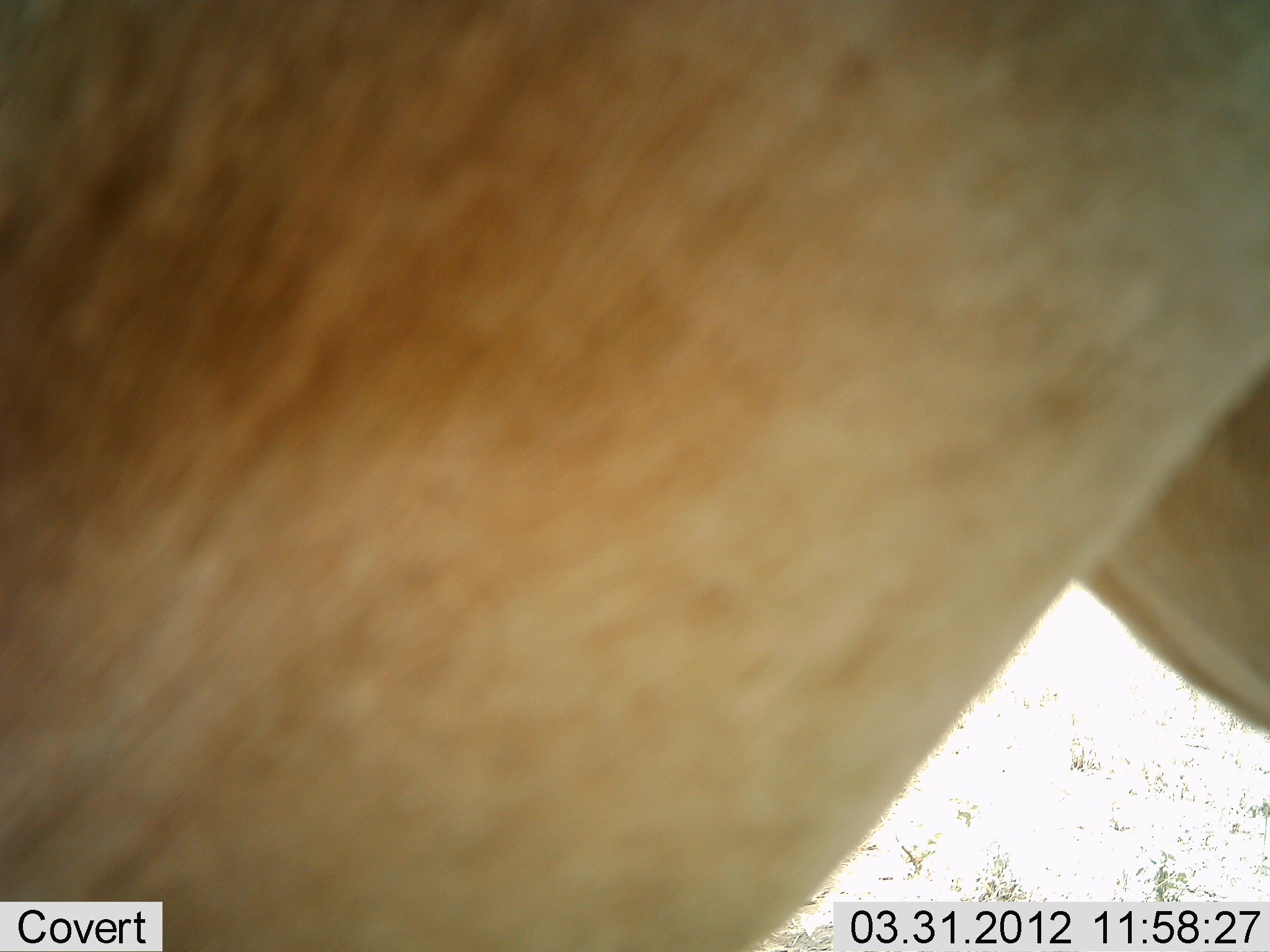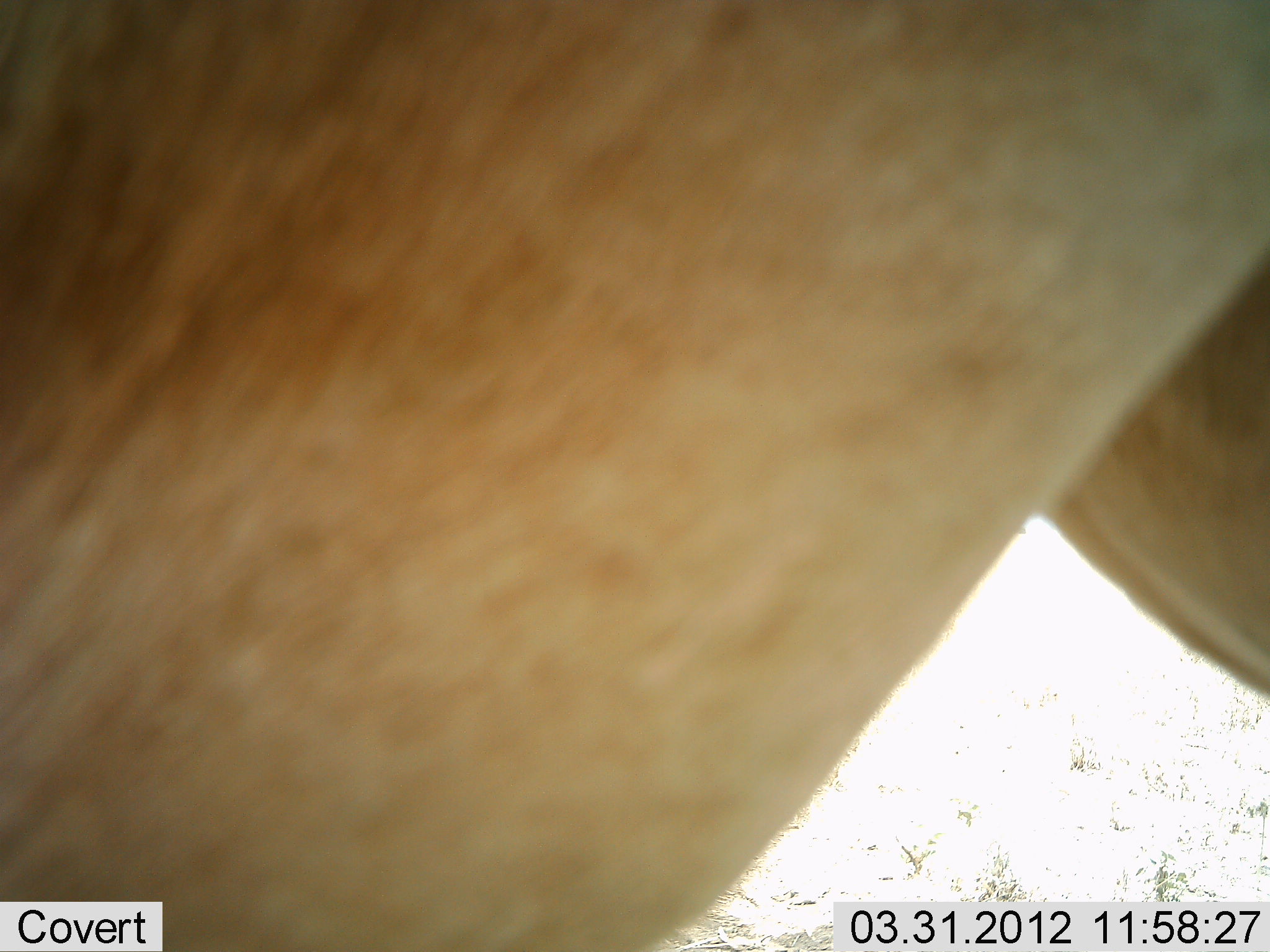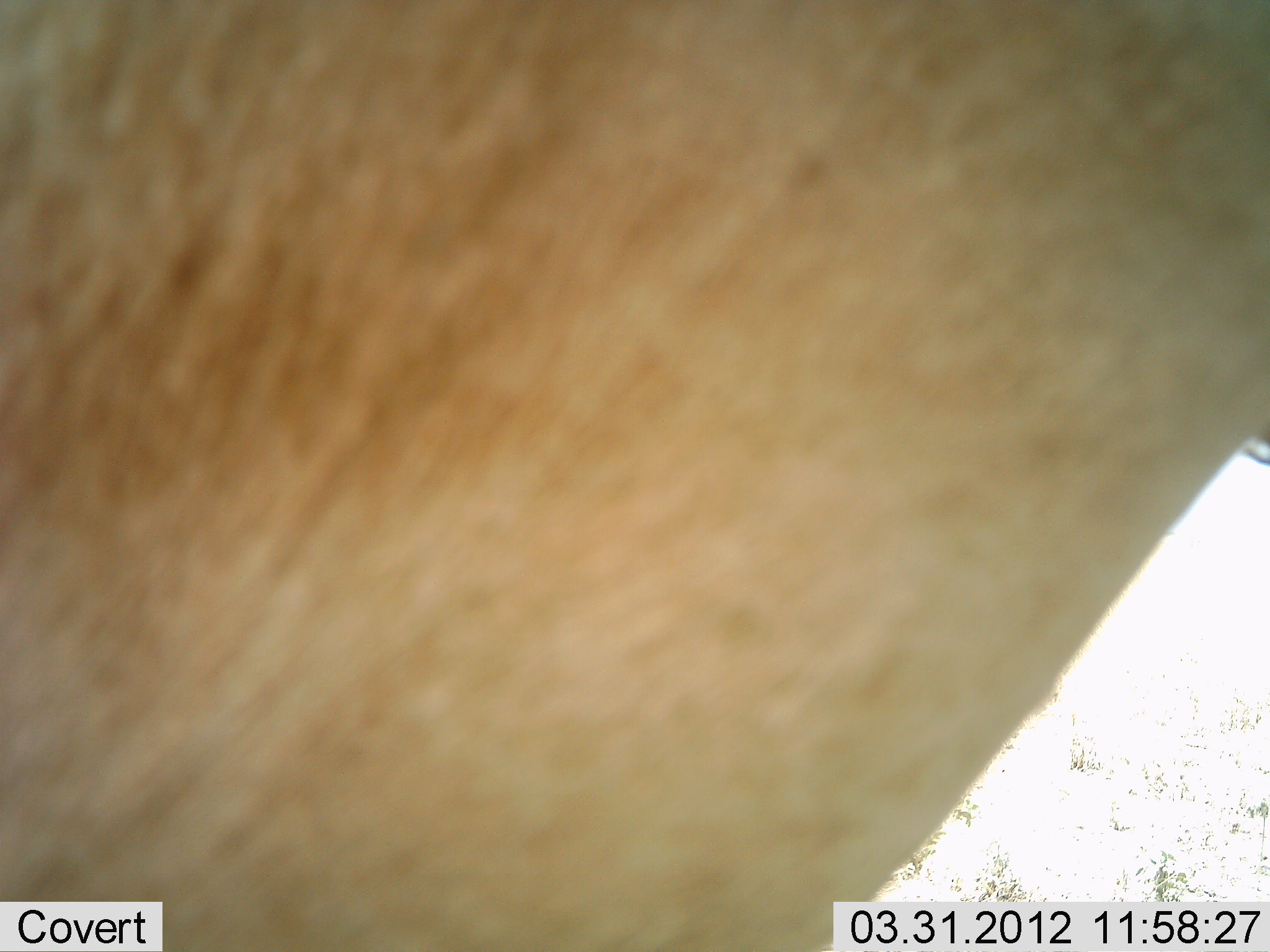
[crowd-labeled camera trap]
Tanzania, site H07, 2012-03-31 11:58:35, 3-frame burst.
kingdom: Animalia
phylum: Chordata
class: Mammalia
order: Artiodactyla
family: Bovidae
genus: Alcelaphus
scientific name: Alcelaphus buselaphus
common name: hartebeest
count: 1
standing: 100%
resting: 0%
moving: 0%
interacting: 0%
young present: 0%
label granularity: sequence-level